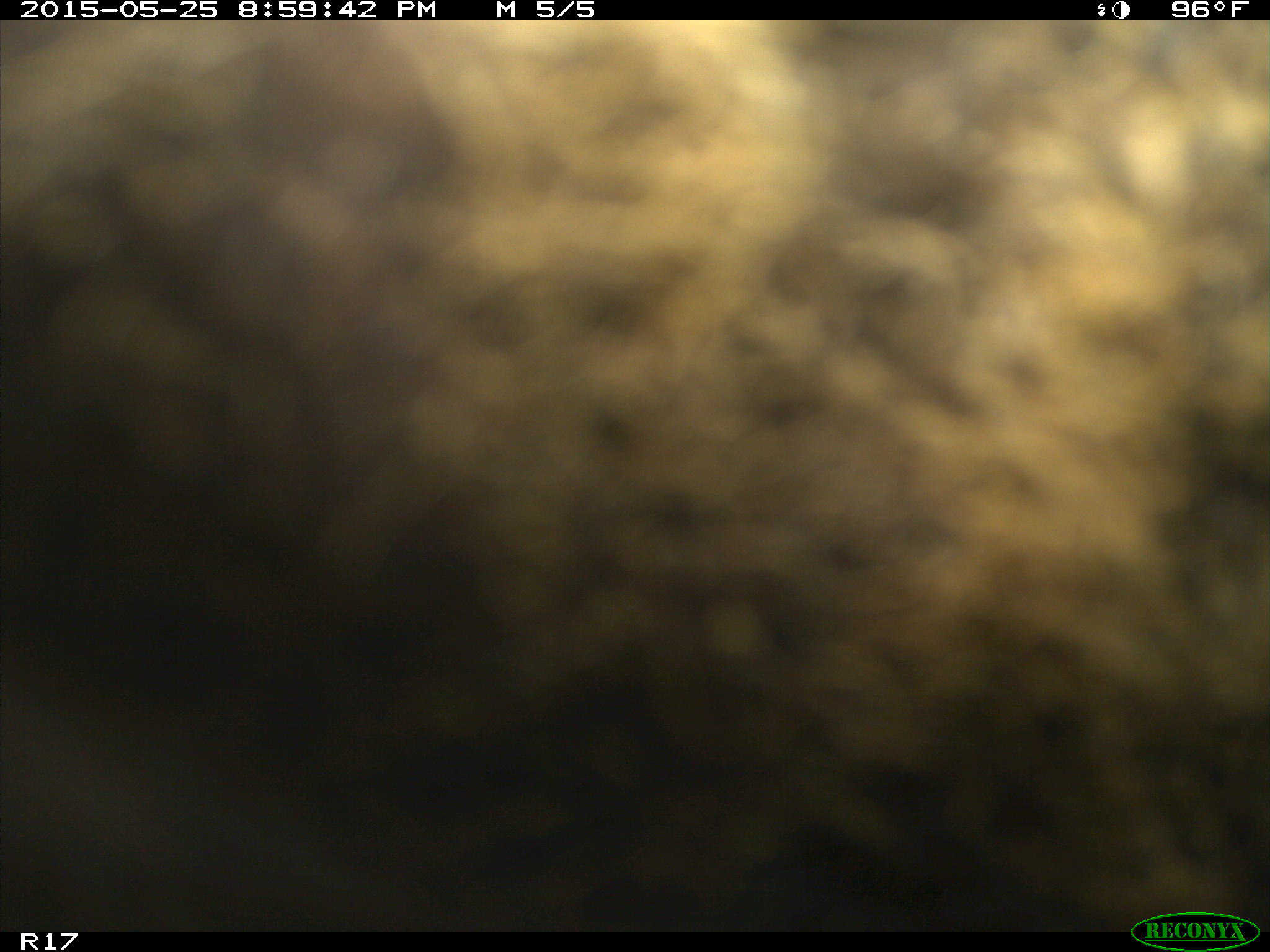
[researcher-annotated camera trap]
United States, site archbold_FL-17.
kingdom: Animalia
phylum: Chordata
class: Mammalia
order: Artiodactyla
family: Bovidae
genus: Bos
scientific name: Bos taurus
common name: domestic cow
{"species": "Bos taurus (domestic cow)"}